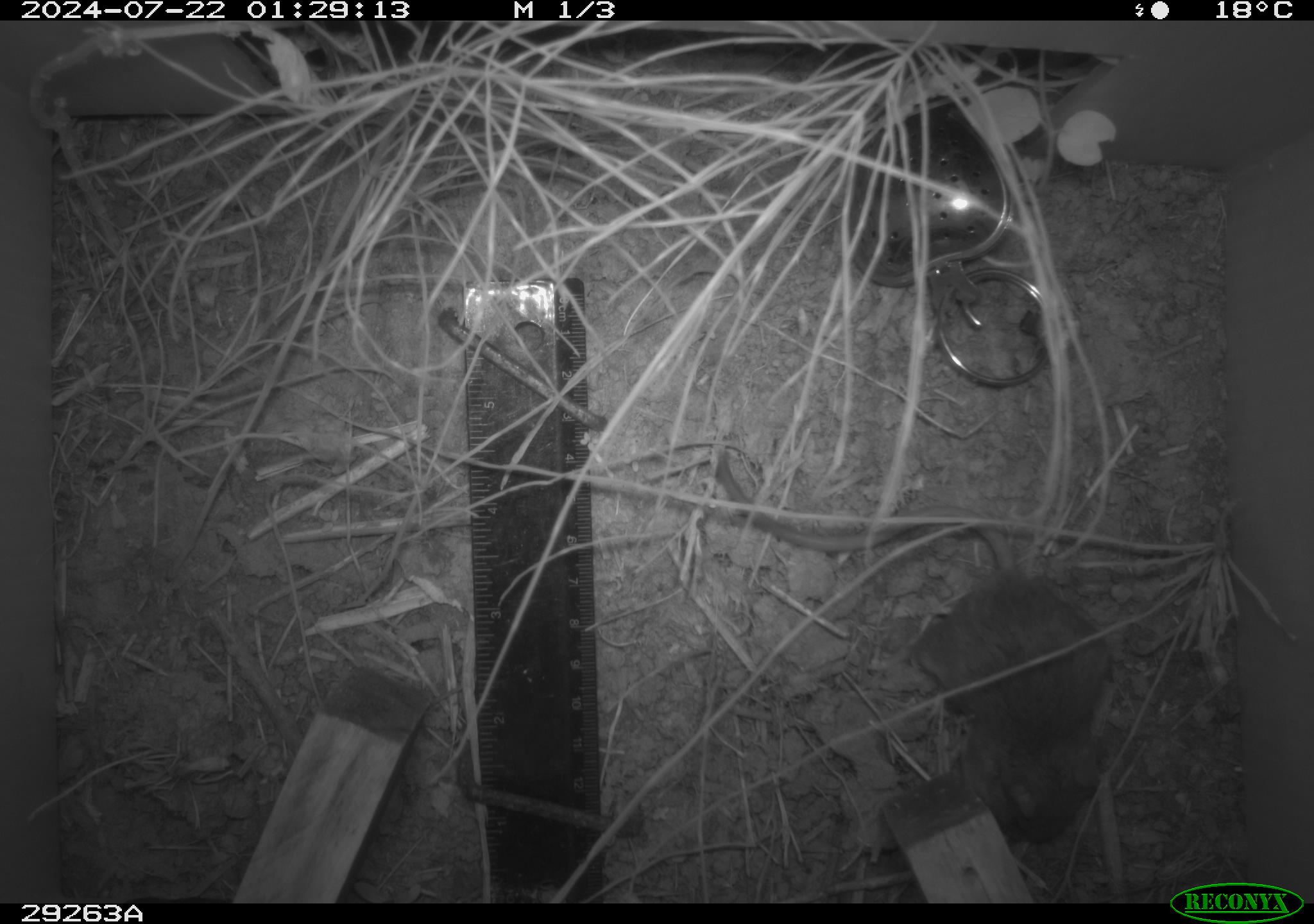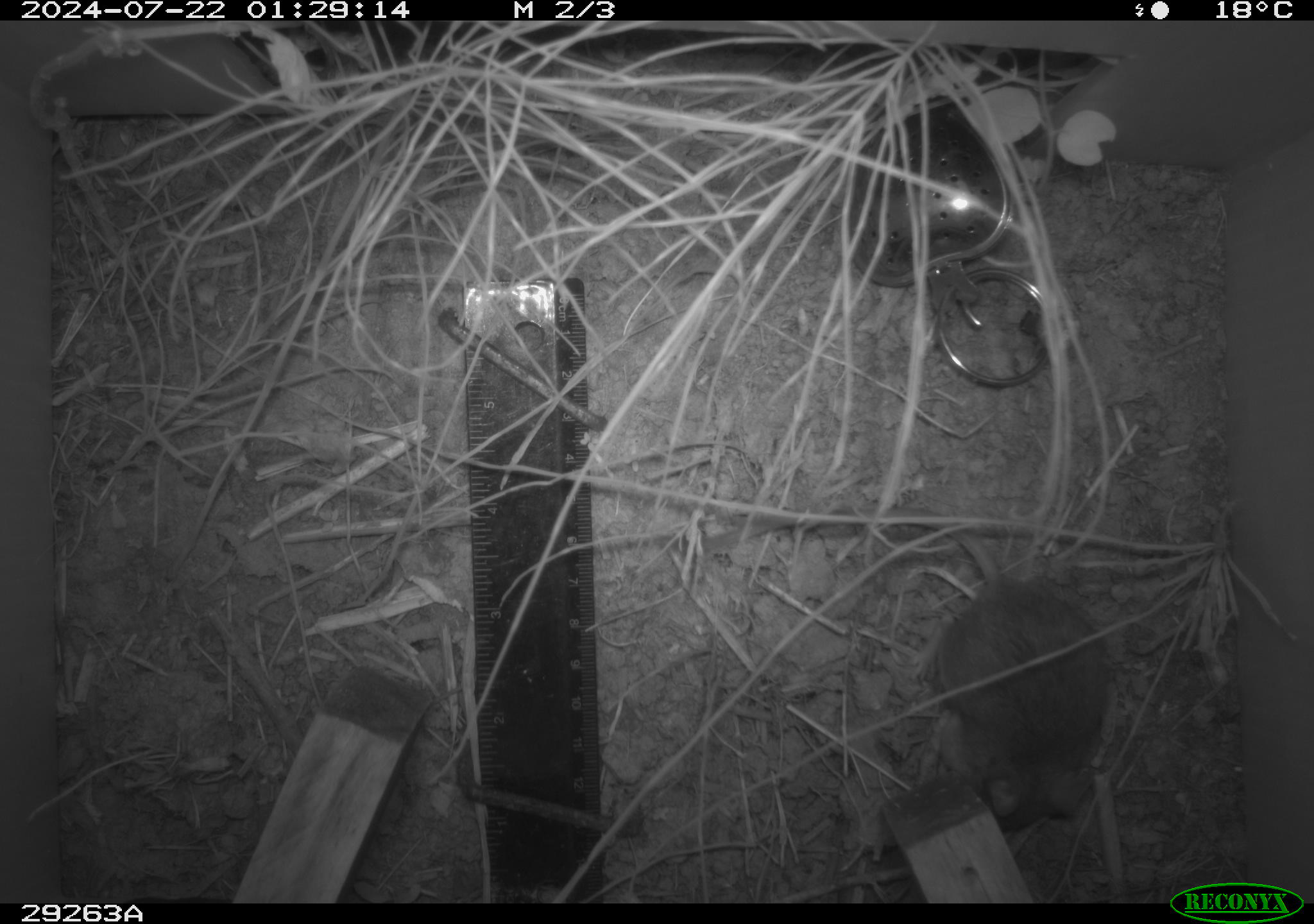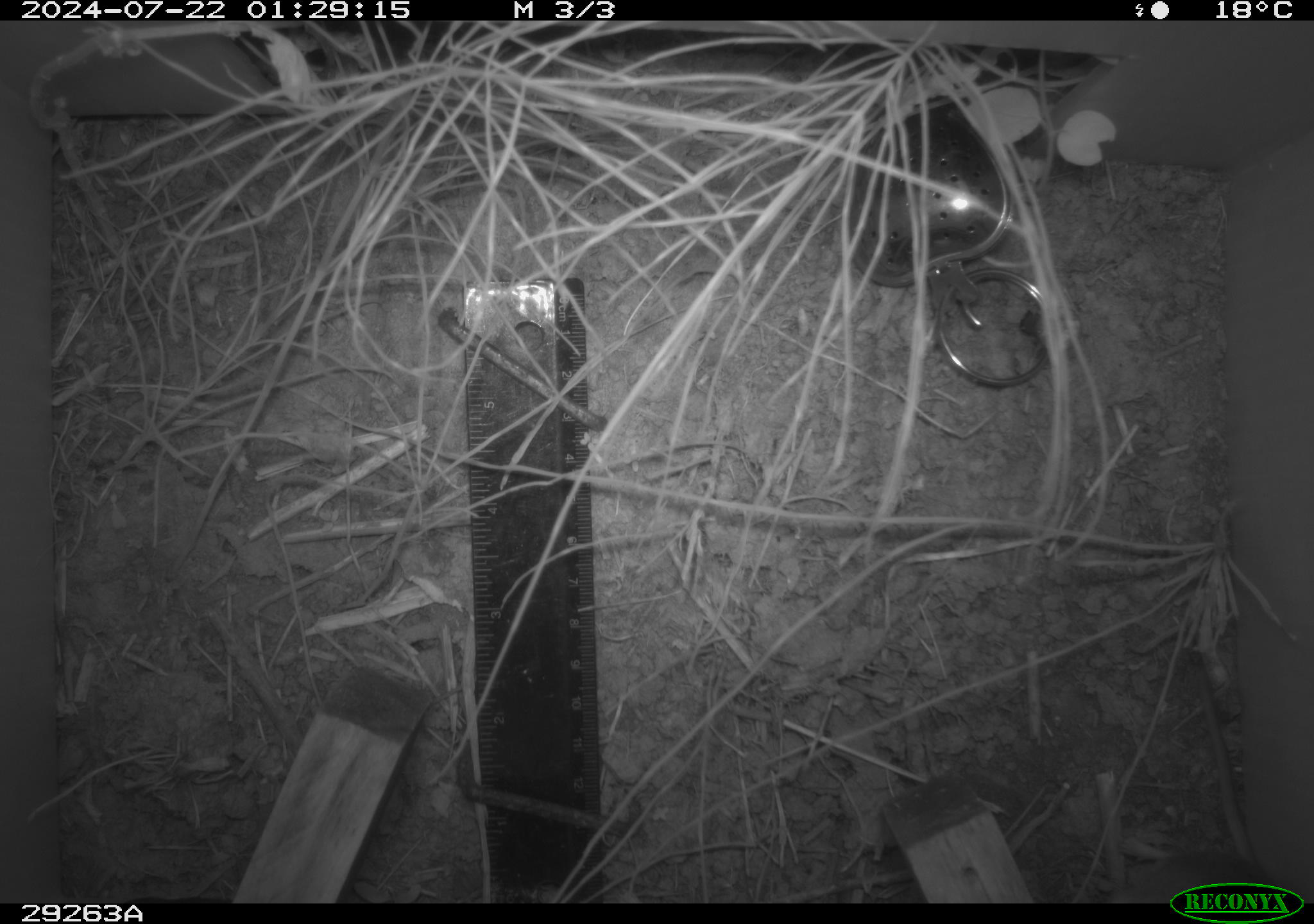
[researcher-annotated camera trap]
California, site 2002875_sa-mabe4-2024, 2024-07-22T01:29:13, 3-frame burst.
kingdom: Animalia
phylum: Chordata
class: Mammalia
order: Rodentia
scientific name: Rodentia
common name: rodent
Rodent (Rodentia).